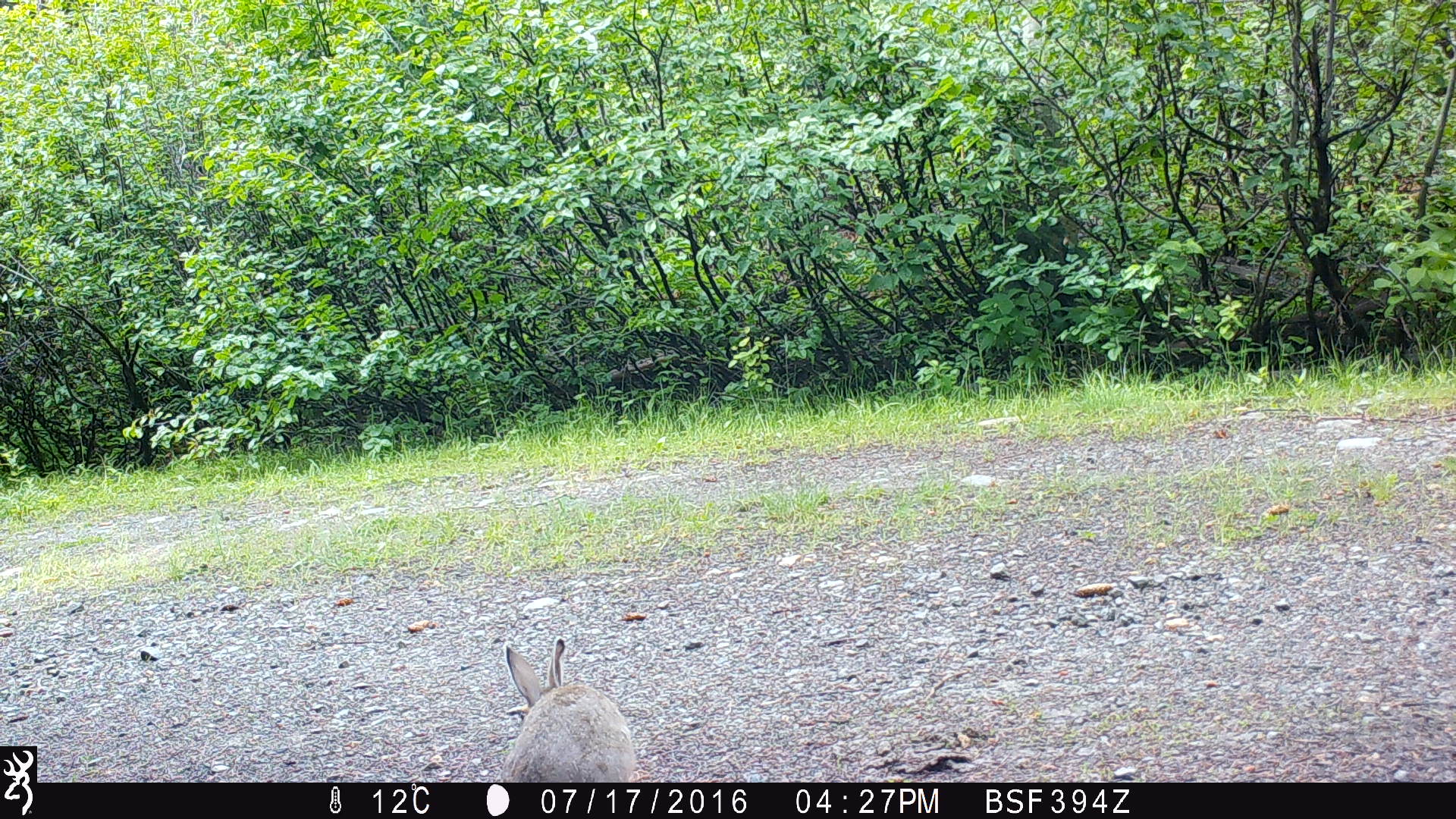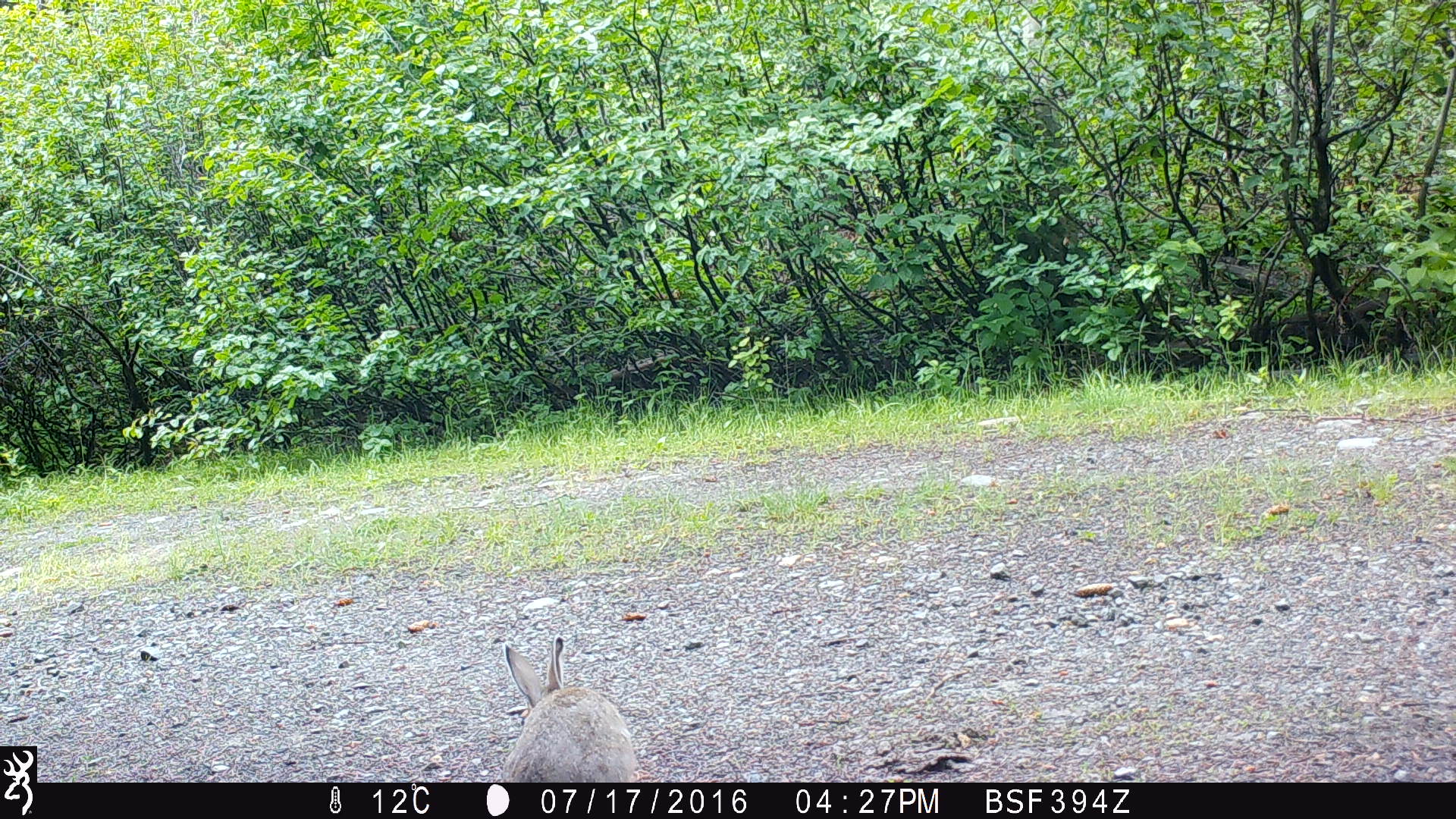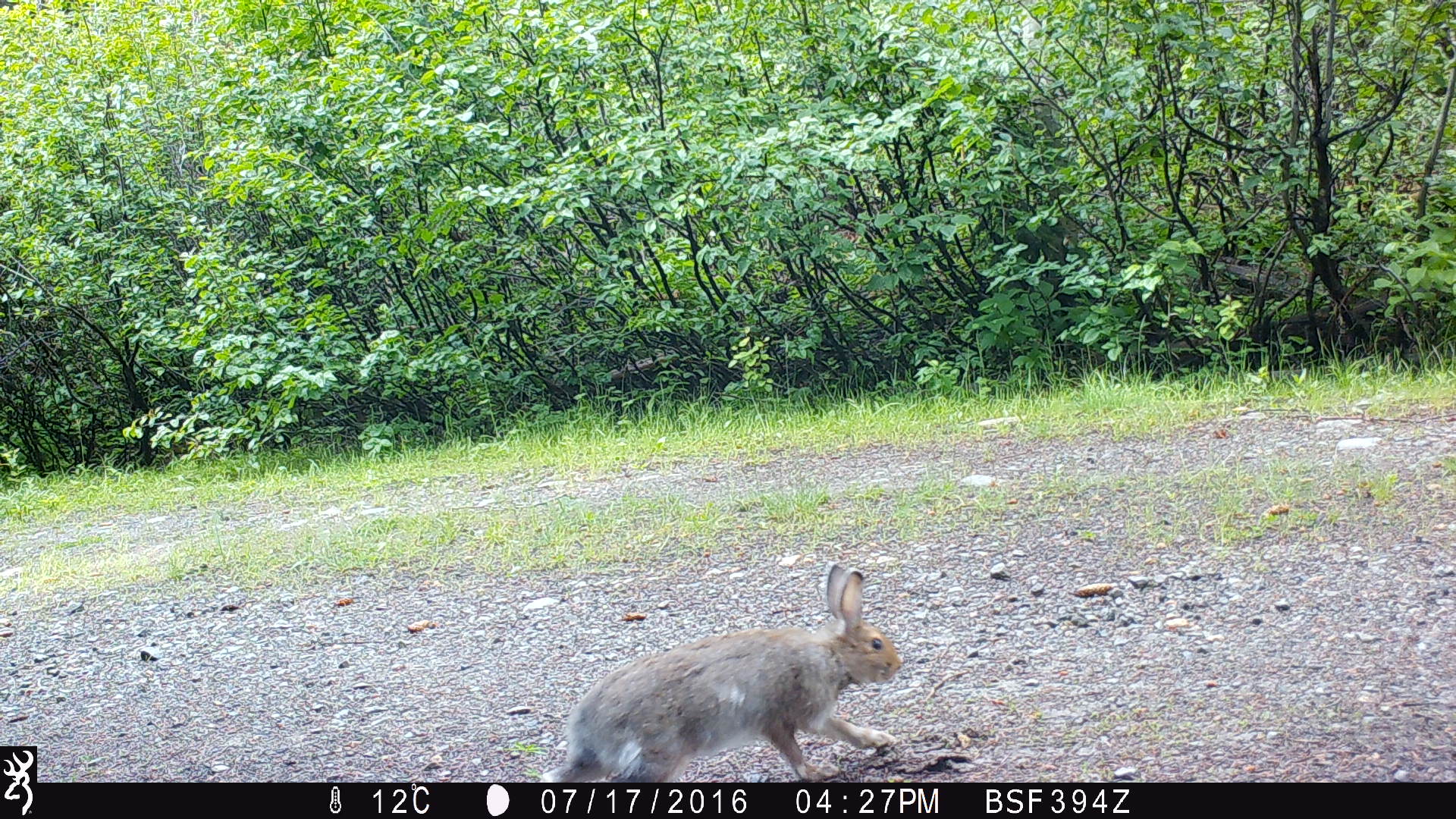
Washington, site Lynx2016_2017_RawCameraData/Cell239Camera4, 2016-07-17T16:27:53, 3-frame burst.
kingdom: Animalia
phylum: Chordata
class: Mammalia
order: Lagomorpha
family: Leporidae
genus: Lepus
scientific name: Lepus americanus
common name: snowshoe hare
Lepus americanus (snowshoe hare). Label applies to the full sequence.